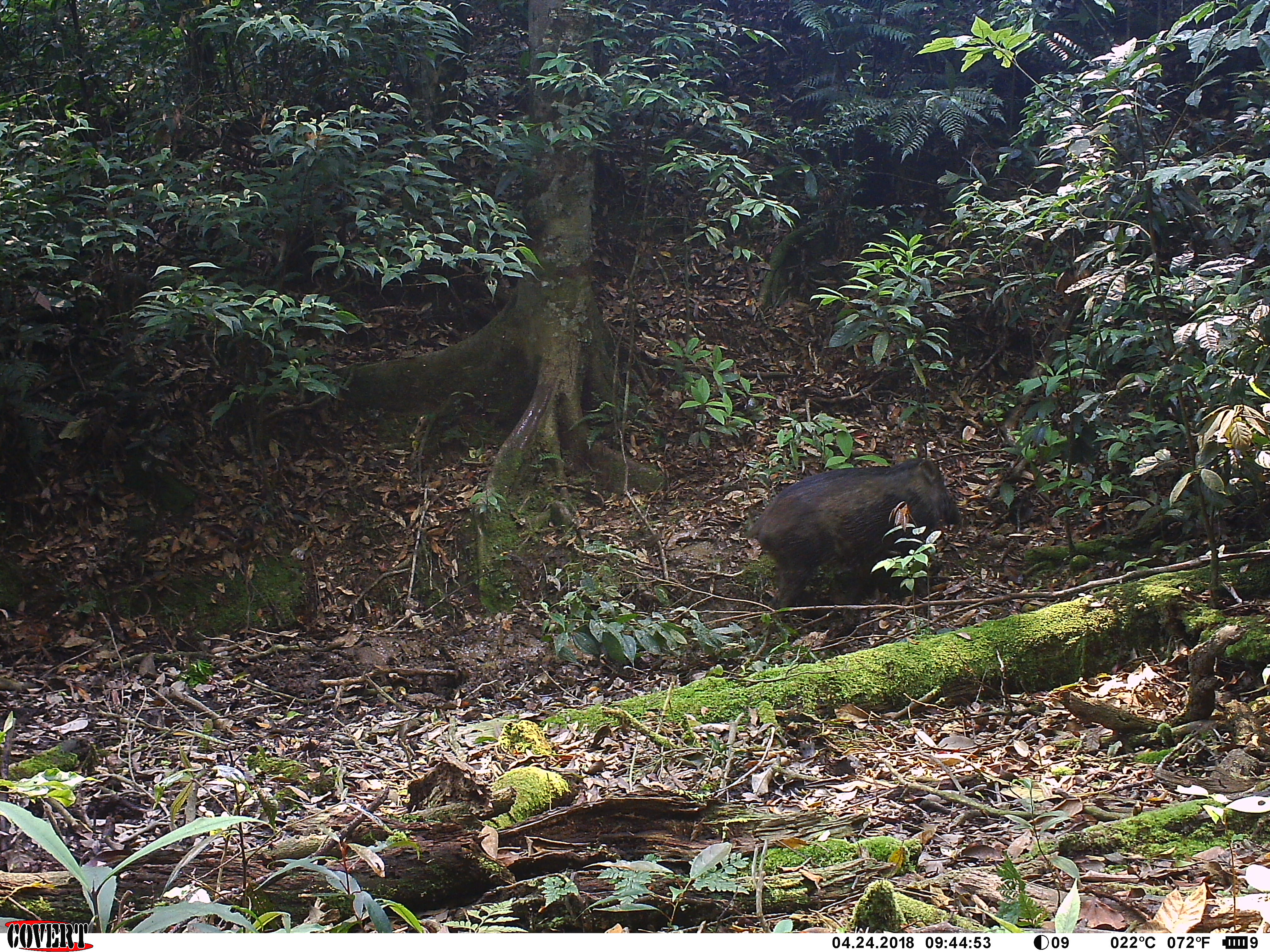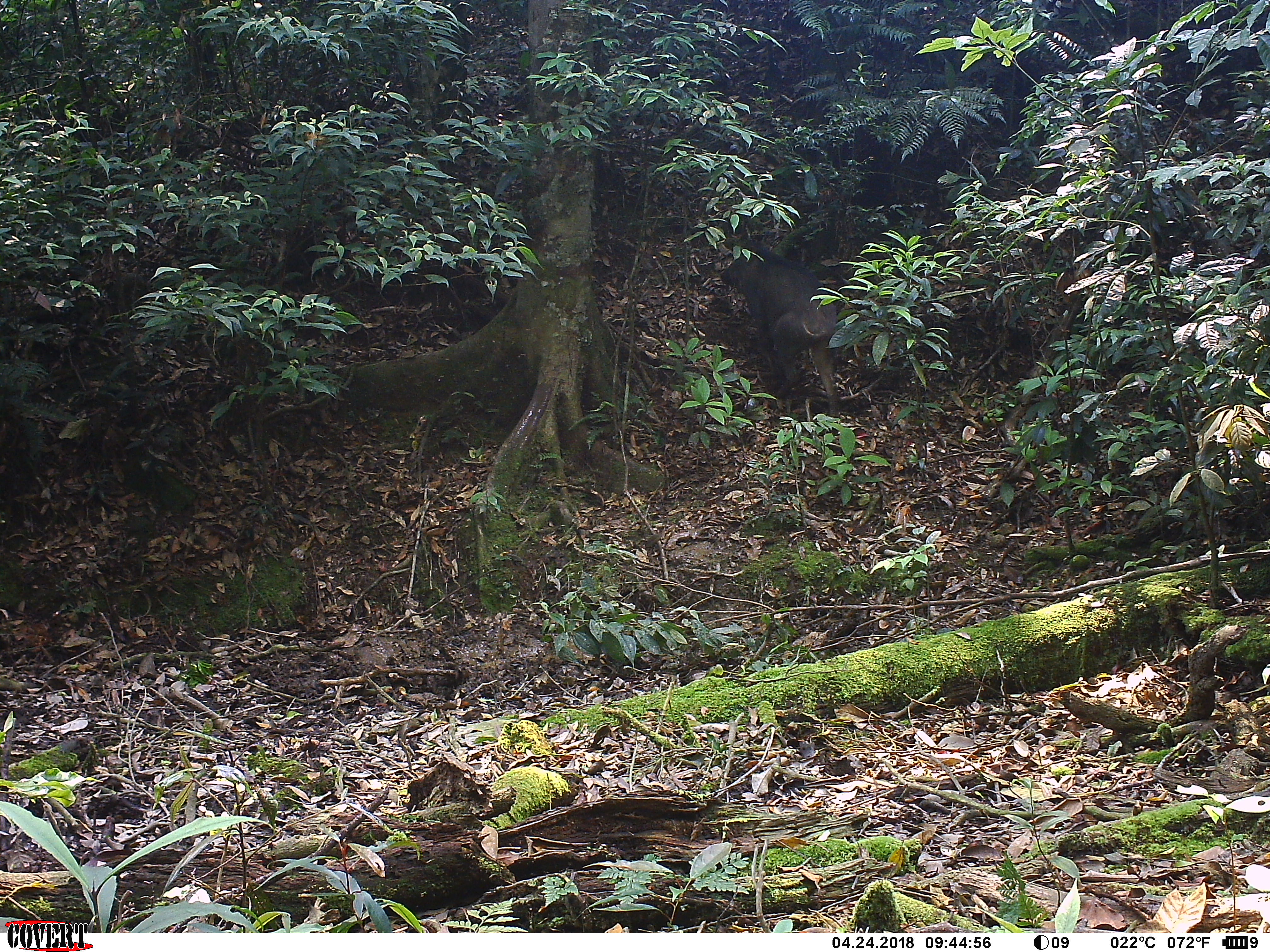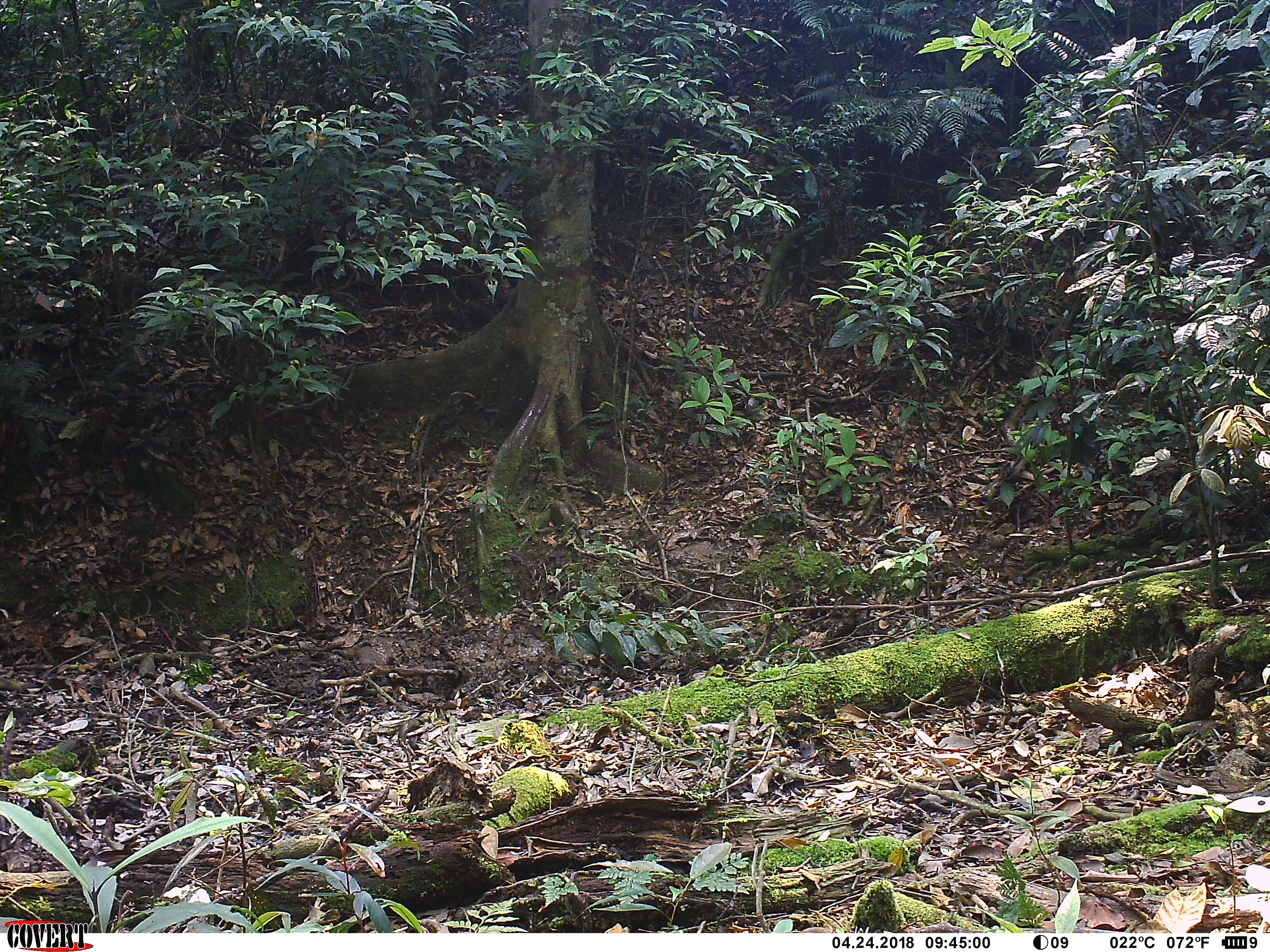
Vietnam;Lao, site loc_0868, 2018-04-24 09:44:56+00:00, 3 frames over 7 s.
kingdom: Animalia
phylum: Chordata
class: Mammalia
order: Artiodactyla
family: Suidae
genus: Sus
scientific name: Sus scrofa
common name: eurasian wild pig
Eurasian wild pig (Sus scrofa). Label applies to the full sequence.